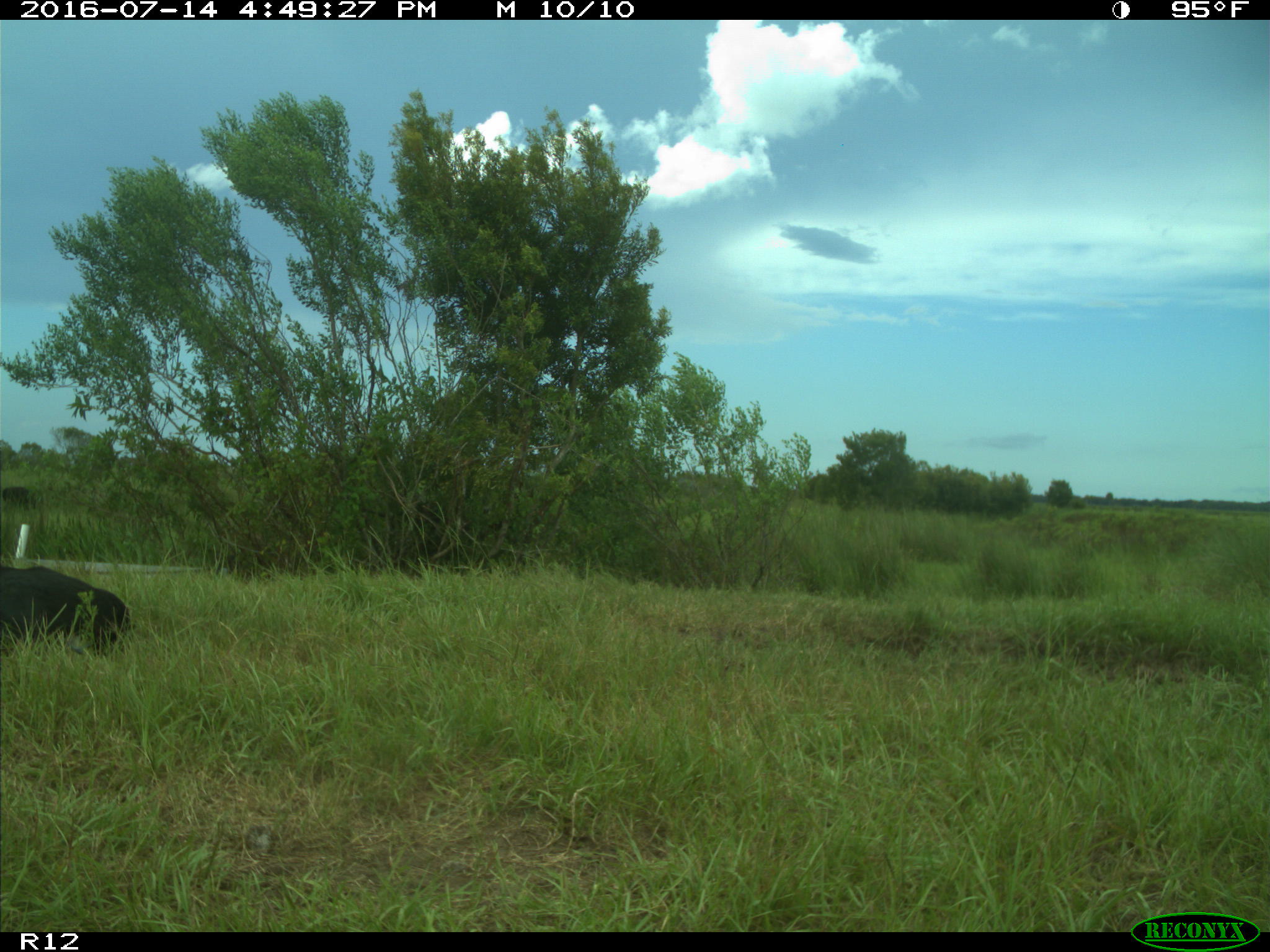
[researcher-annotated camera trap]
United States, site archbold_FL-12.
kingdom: Animalia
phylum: Chordata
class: Mammalia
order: Artiodactyla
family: Bovidae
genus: Bos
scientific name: Bos taurus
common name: domestic cow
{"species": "Bos taurus (domestic cow)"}